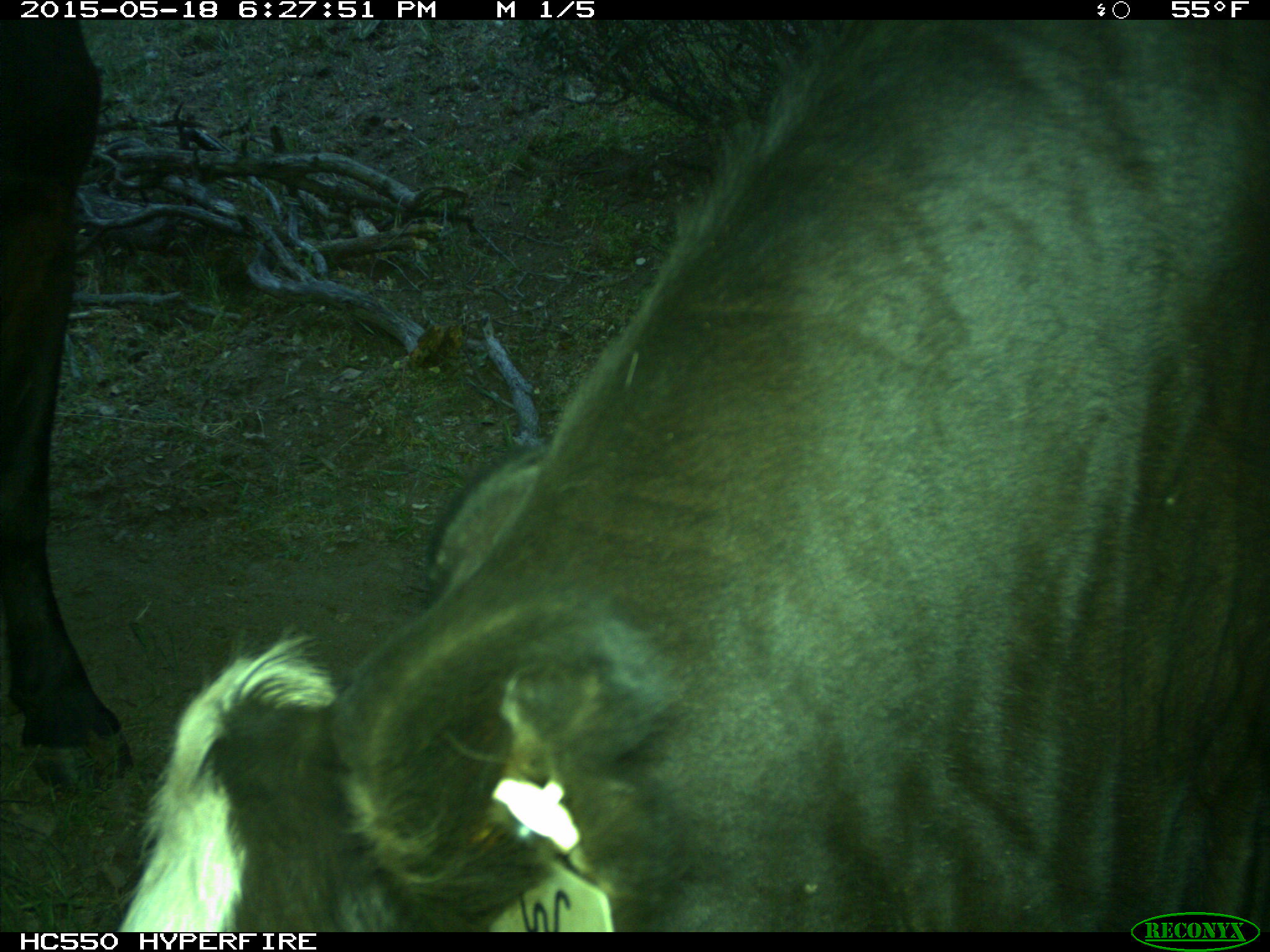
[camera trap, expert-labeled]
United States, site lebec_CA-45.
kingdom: Animalia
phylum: Chordata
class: Mammalia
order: Artiodactyla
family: Bovidae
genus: Bos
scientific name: Bos taurus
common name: domestic cow